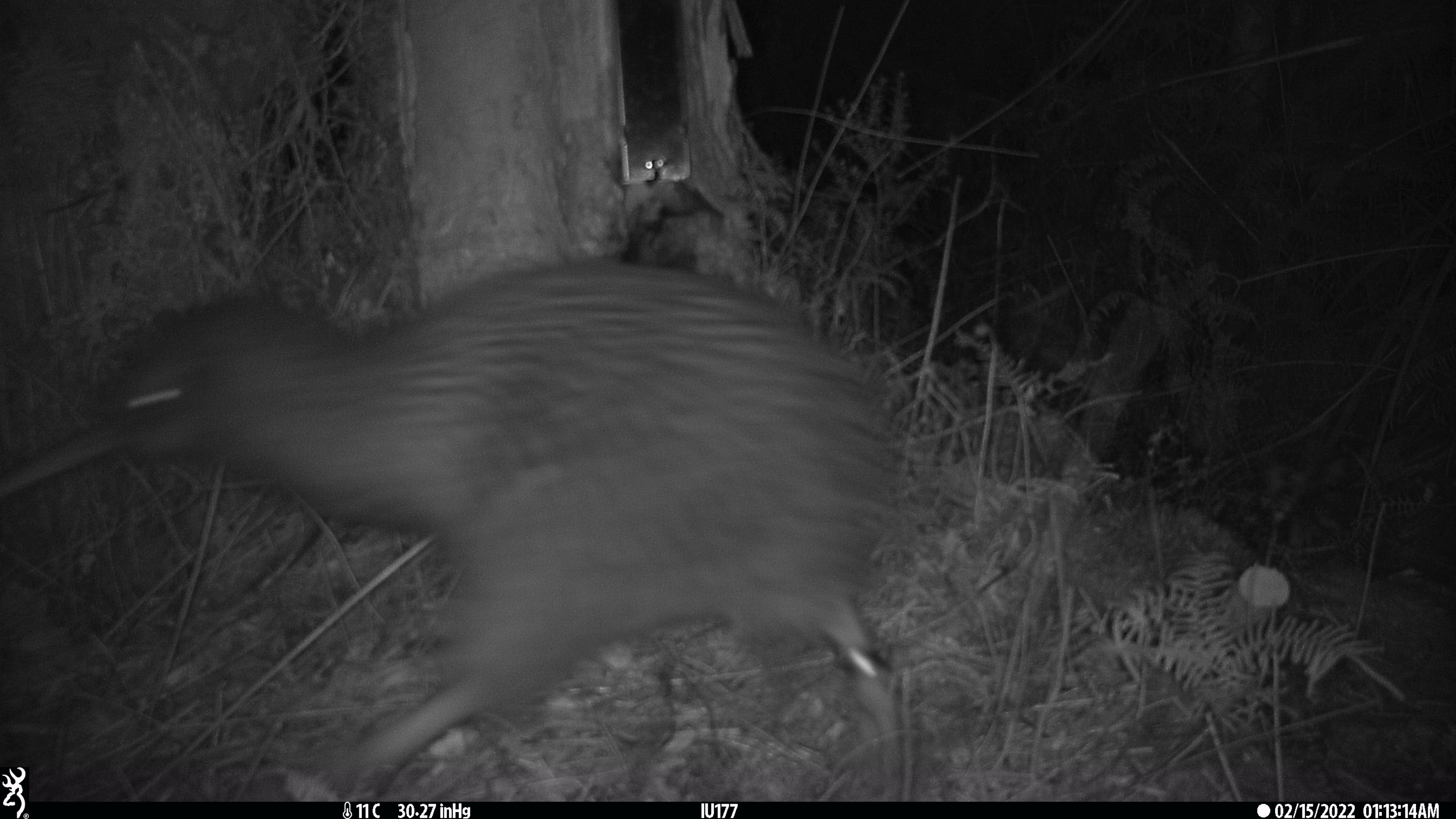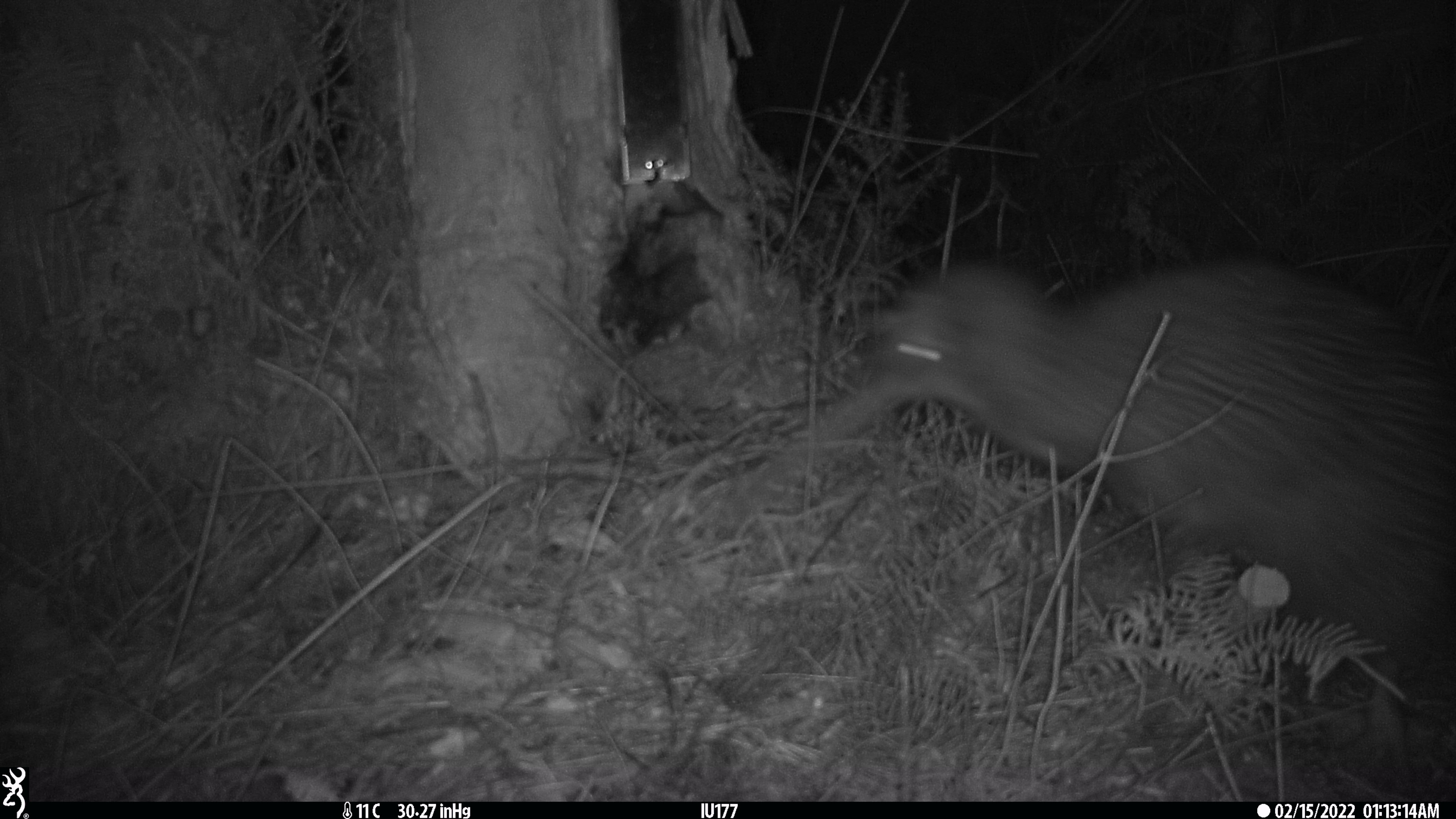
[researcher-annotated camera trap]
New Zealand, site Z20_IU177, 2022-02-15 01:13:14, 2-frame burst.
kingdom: Animalia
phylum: Chordata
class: Aves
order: Apterygiformes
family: Apterygidae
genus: Apteryx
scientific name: Apteryx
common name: kiwi